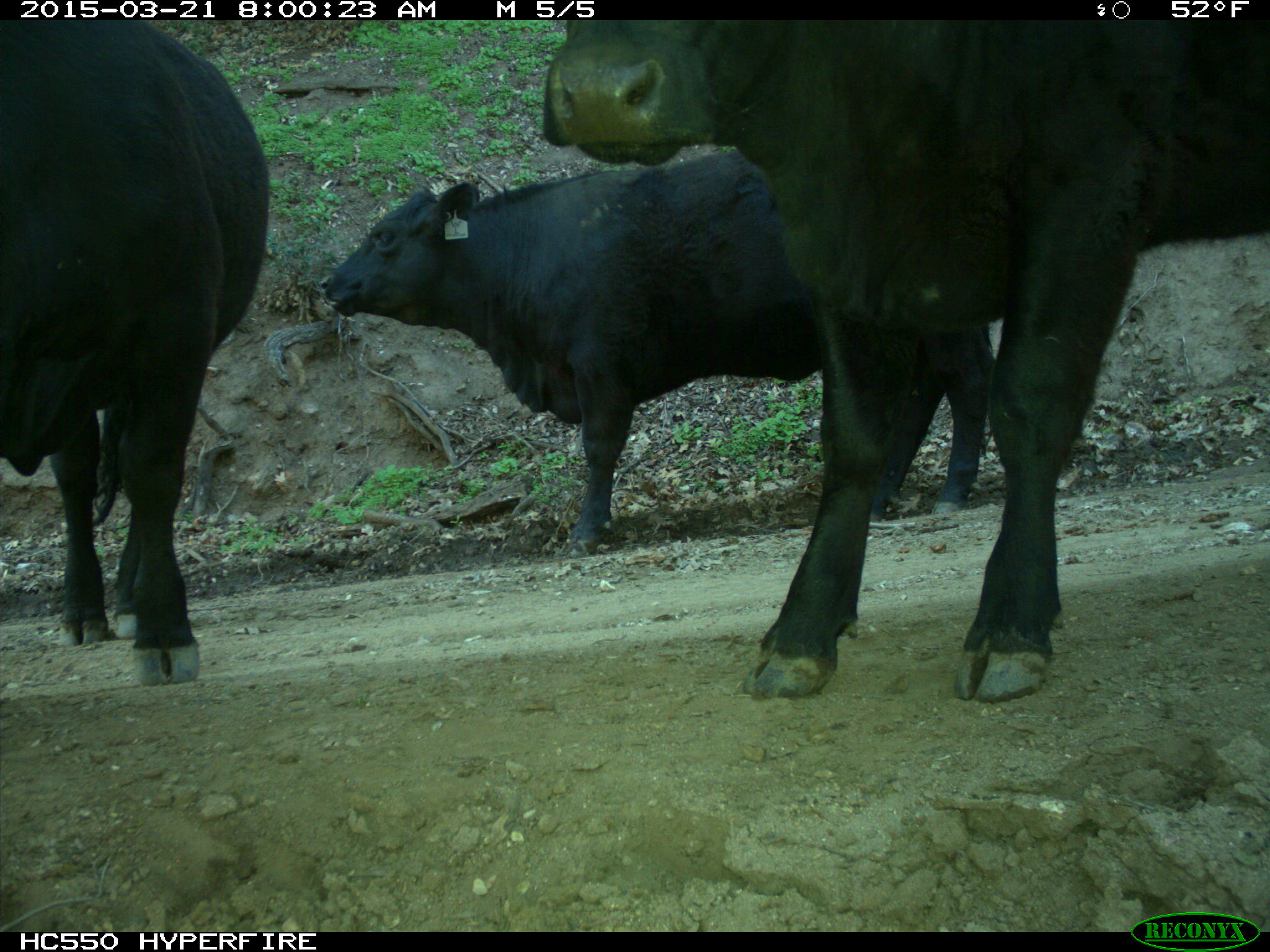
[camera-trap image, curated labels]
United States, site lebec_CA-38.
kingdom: Animalia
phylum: Chordata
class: Mammalia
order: Artiodactyla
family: Bovidae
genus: Bos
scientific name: Bos taurus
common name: domestic cow